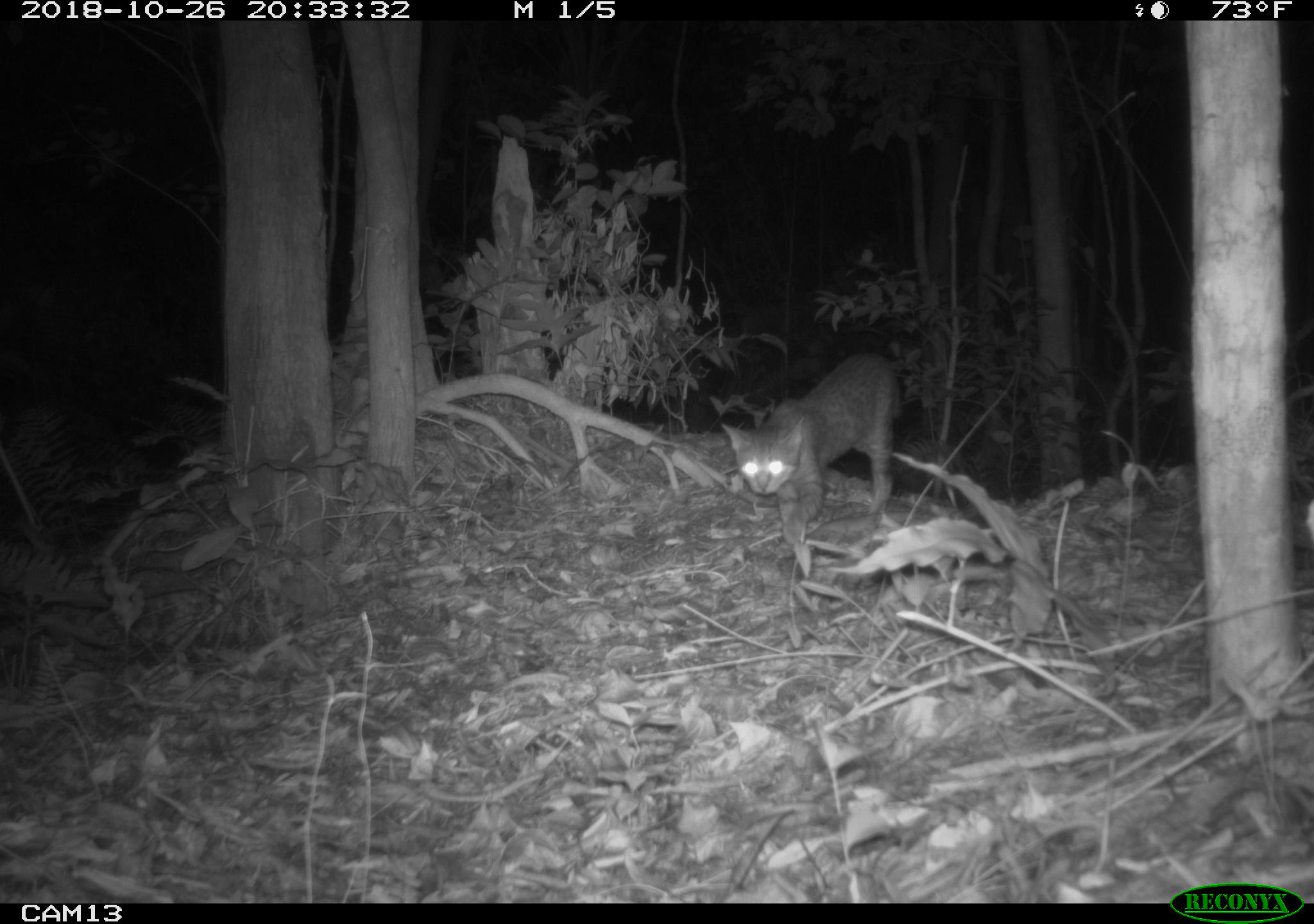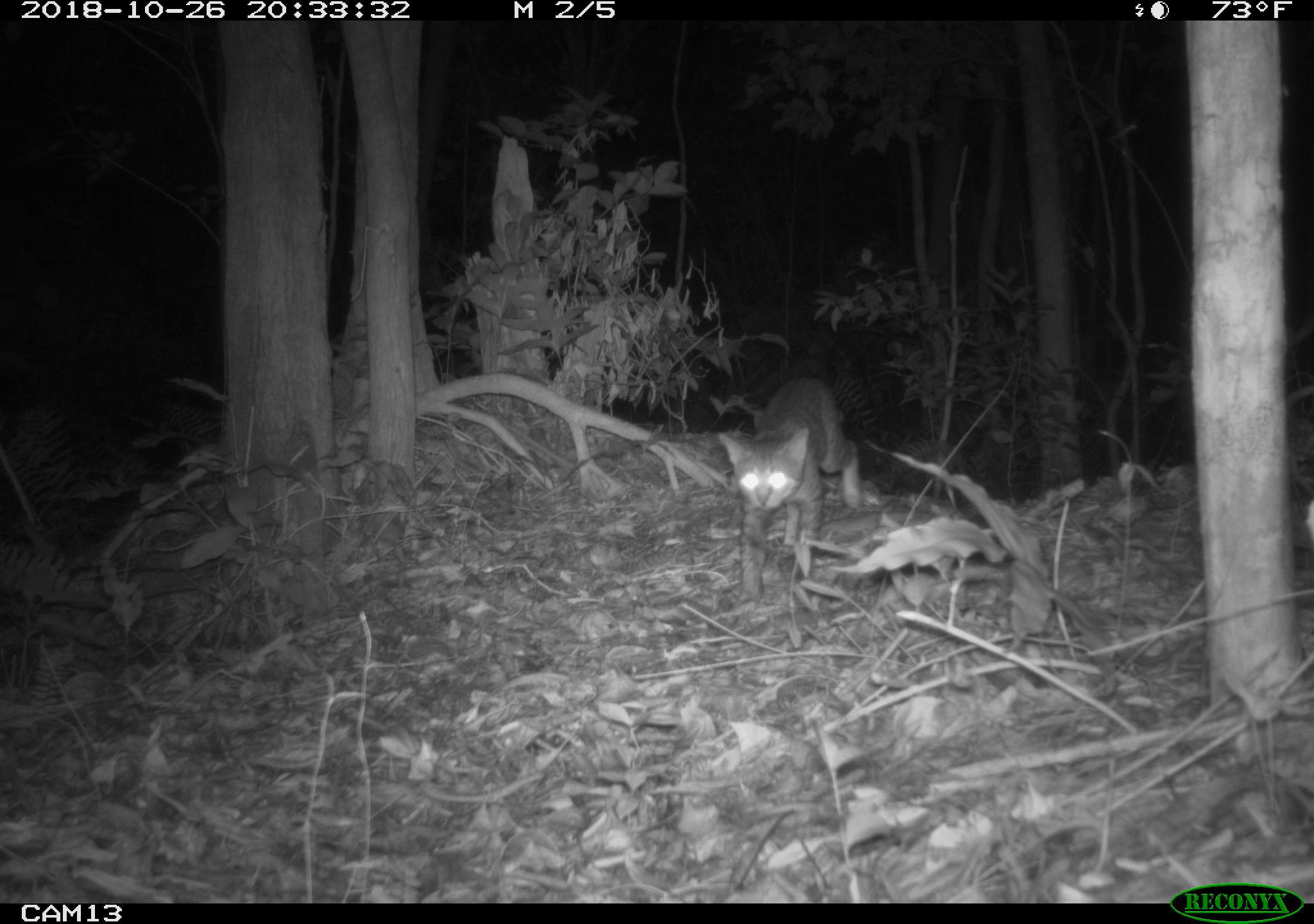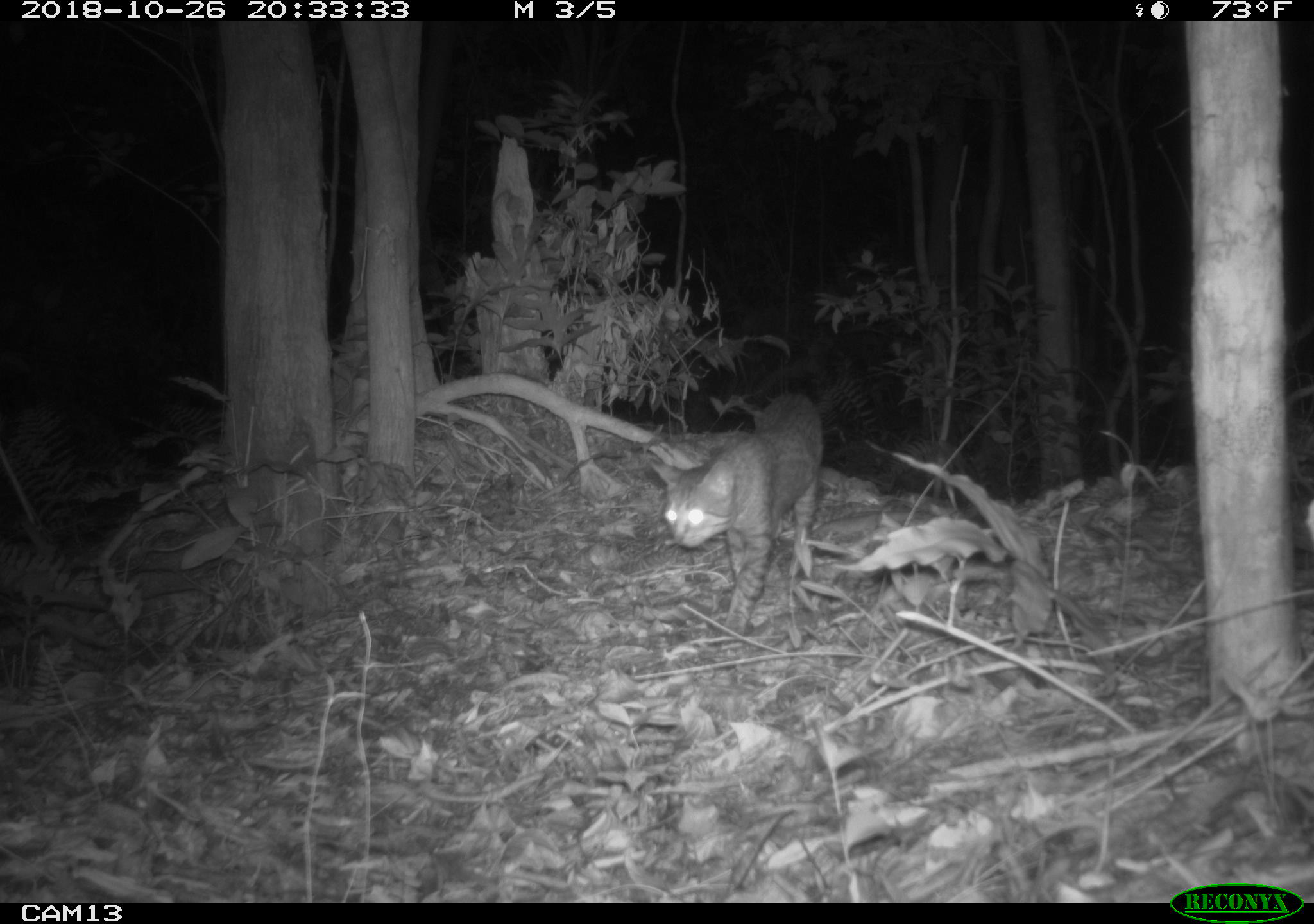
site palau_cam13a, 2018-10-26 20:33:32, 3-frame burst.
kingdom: Animalia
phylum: Chordata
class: Mammalia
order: Carnivora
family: Felidae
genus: Felis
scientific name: Felis catus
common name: cat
Cat (Felis catus).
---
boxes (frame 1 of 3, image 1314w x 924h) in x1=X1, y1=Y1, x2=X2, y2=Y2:
cat: x1=719, y1=343, x2=932, y2=554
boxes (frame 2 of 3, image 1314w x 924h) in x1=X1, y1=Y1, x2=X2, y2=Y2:
cat: x1=705, y1=374, x2=859, y2=617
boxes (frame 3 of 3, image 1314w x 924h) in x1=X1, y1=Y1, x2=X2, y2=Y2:
cat: x1=653, y1=389, x2=825, y2=637